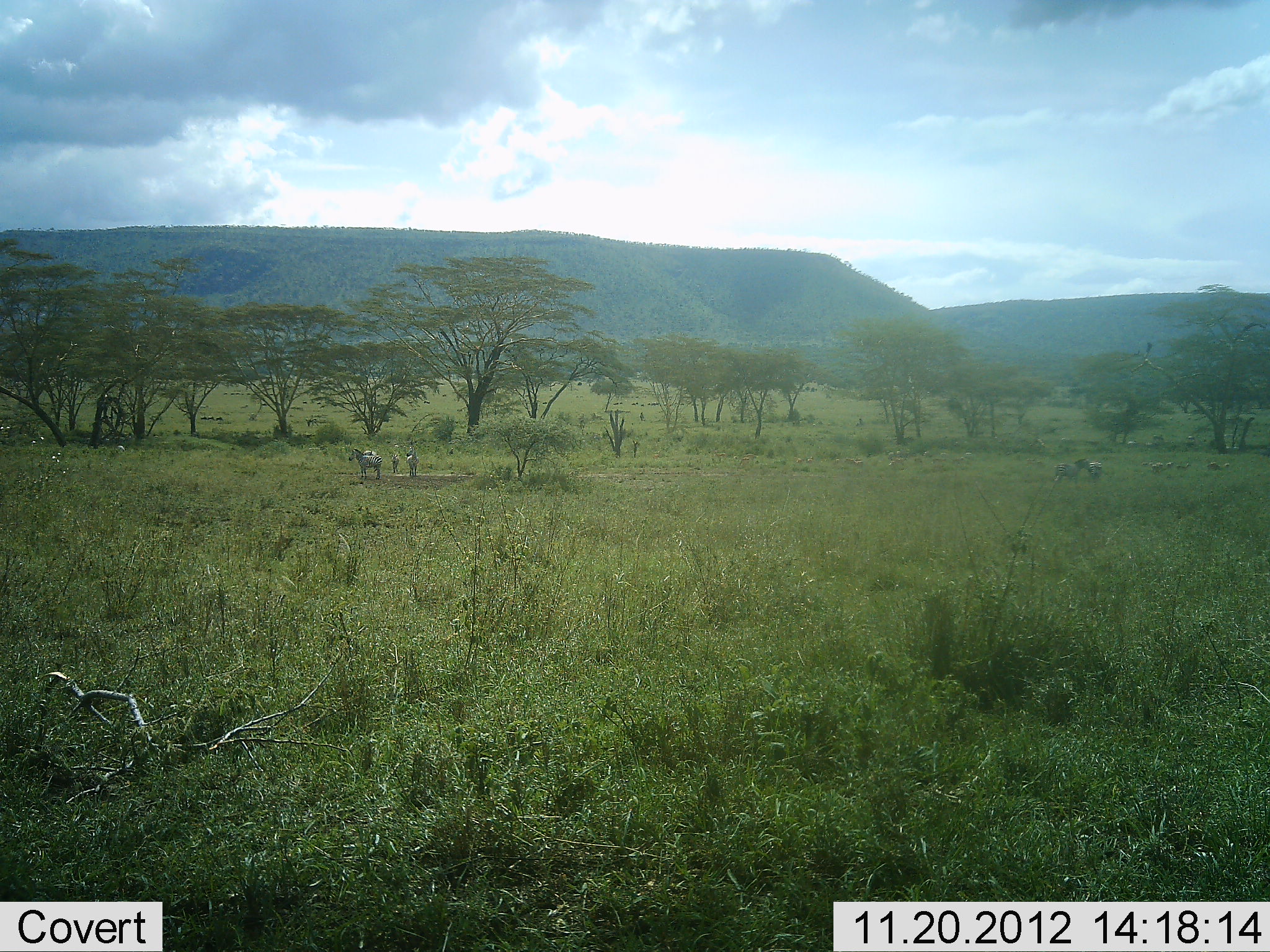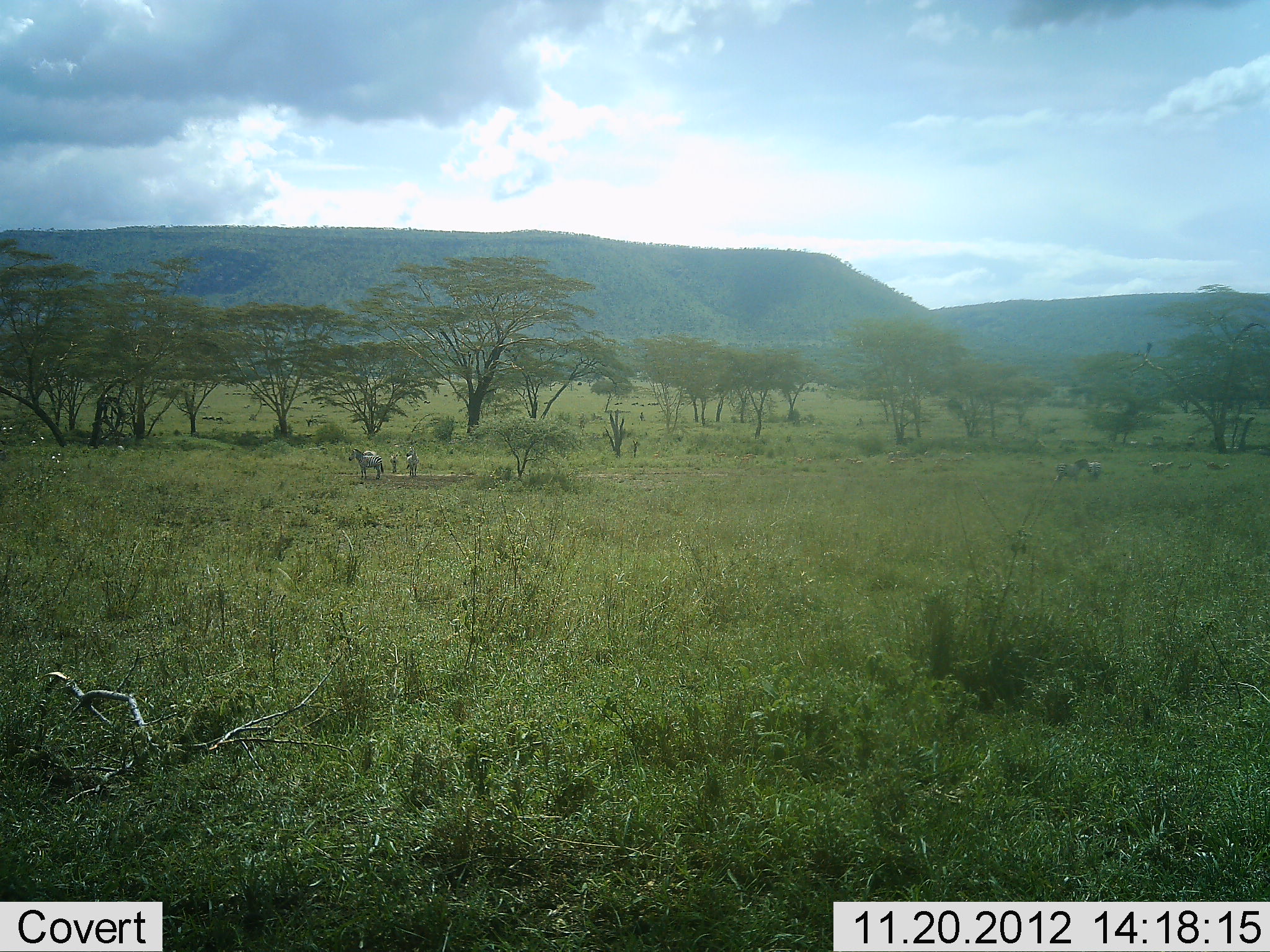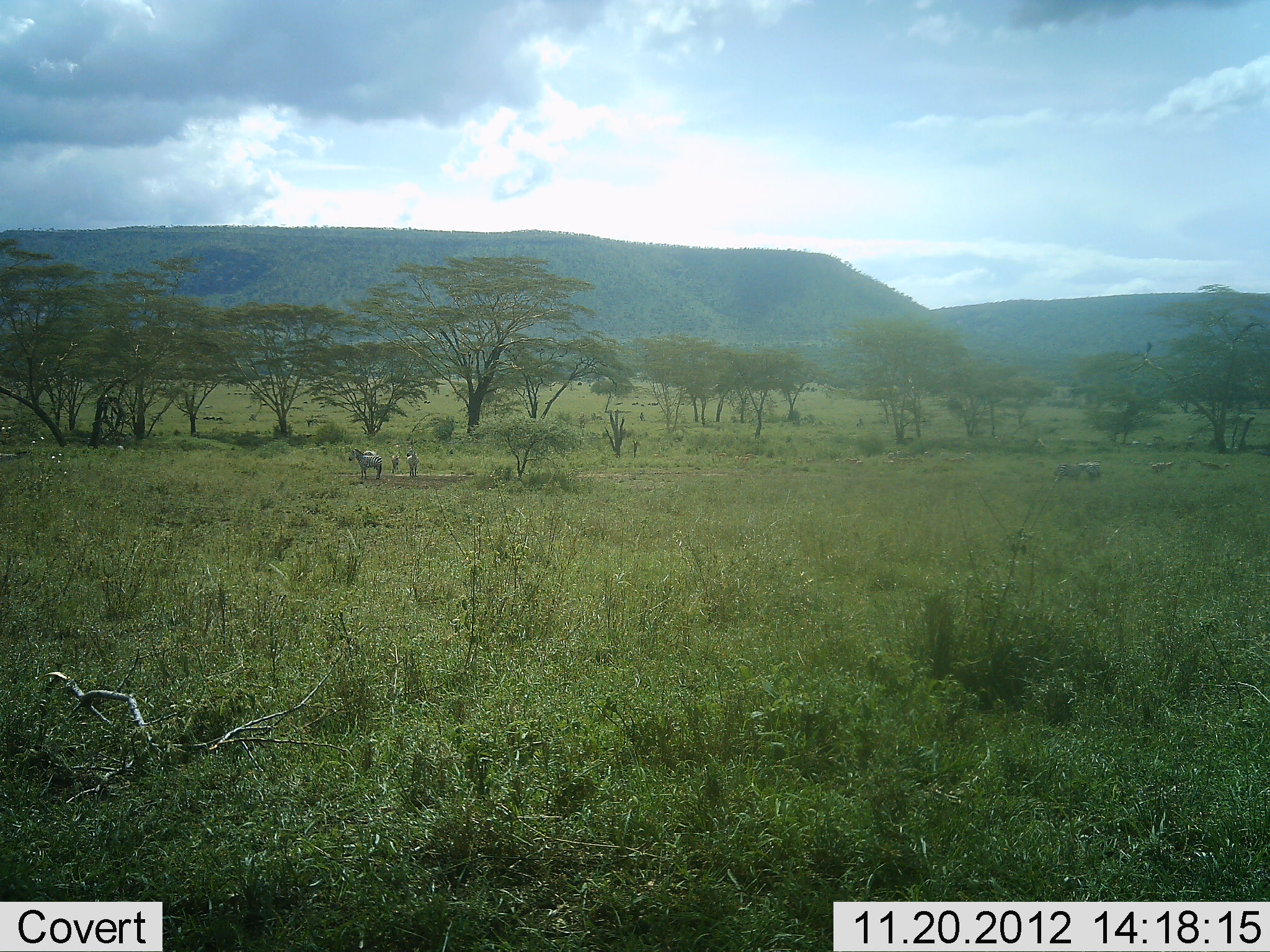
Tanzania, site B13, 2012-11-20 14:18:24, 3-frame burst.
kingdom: Animalia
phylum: Chordata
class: Mammalia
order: Perissodactyla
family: Equidae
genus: Equus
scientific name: Equus quagga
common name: plains zebra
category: zebra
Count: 5.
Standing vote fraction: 91%.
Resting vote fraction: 0%.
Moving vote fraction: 0%.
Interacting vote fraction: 0%.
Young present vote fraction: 45%.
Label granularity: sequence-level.